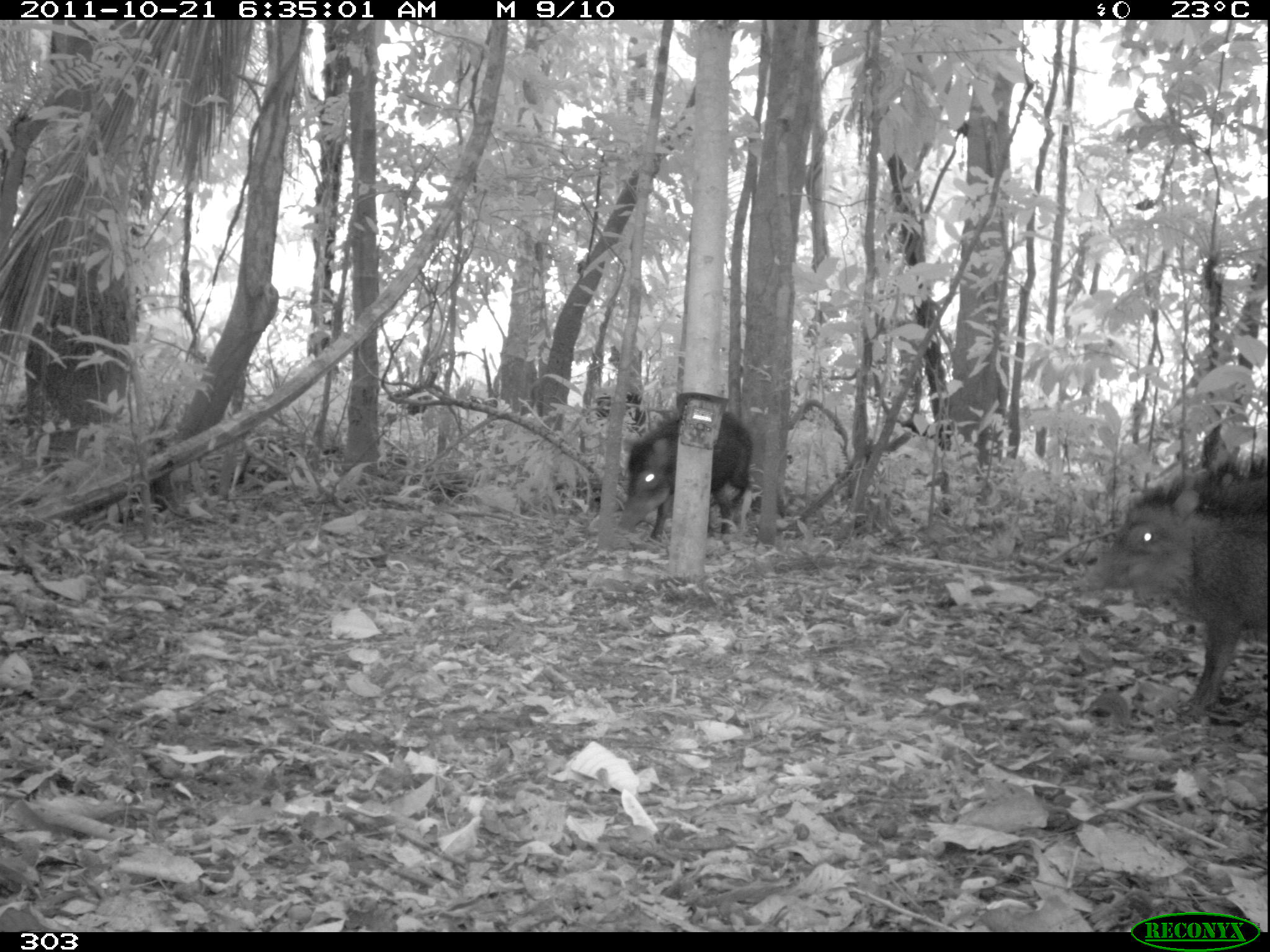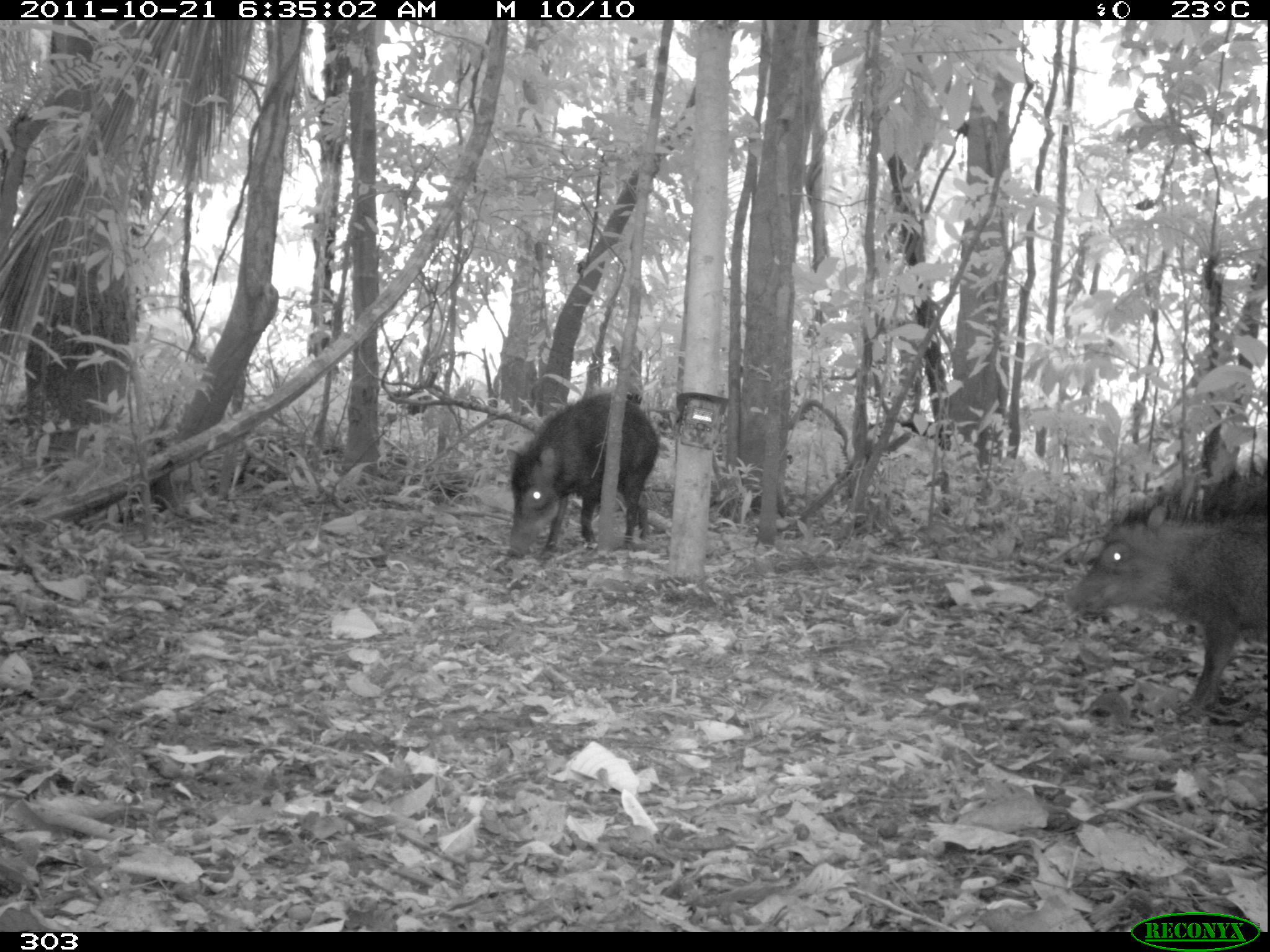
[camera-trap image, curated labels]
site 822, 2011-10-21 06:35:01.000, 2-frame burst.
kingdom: Animalia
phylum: Chordata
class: Mammalia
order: Artiodactyla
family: Tayassuidae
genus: Tayassu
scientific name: Tayassu pecari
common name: white-lipped peccary